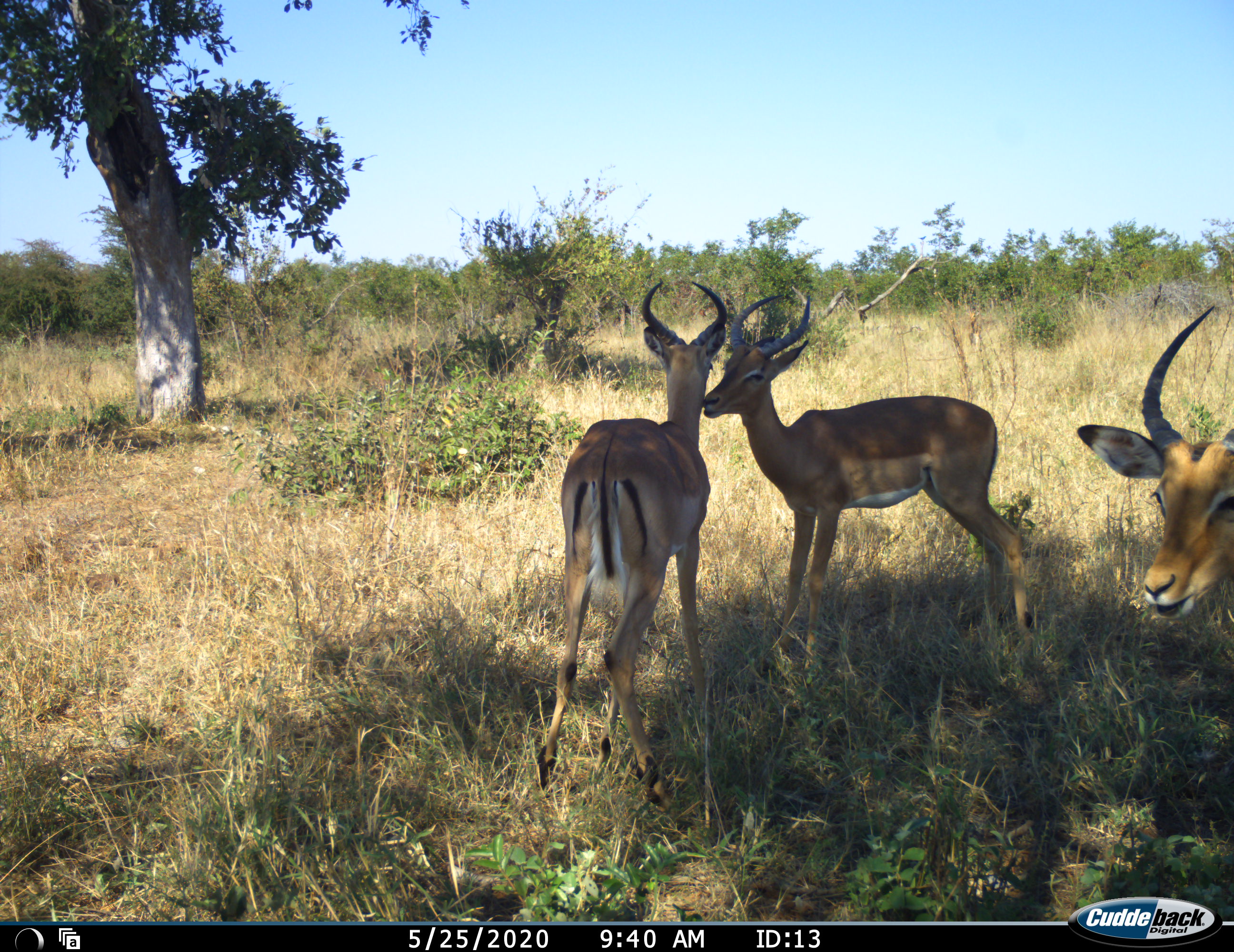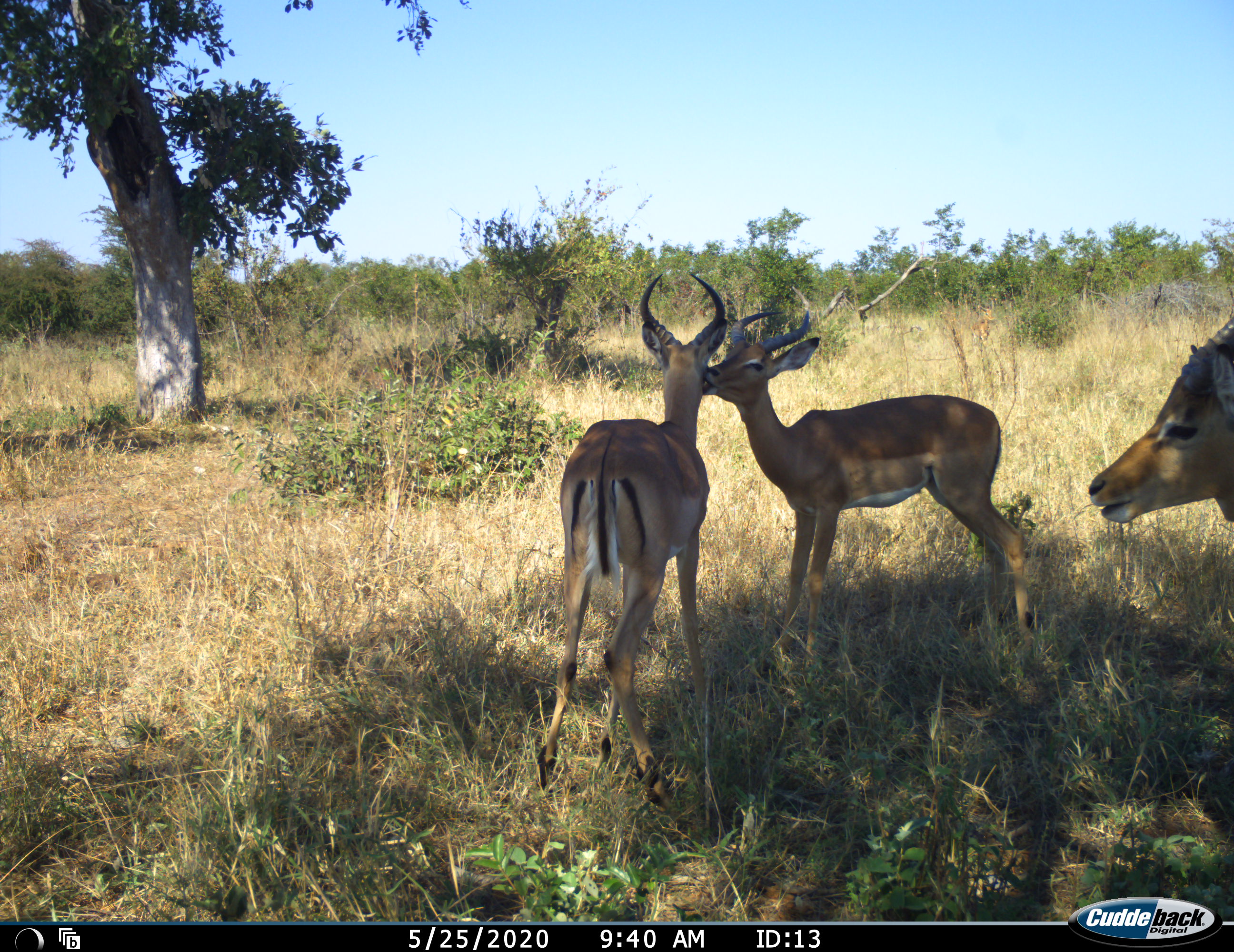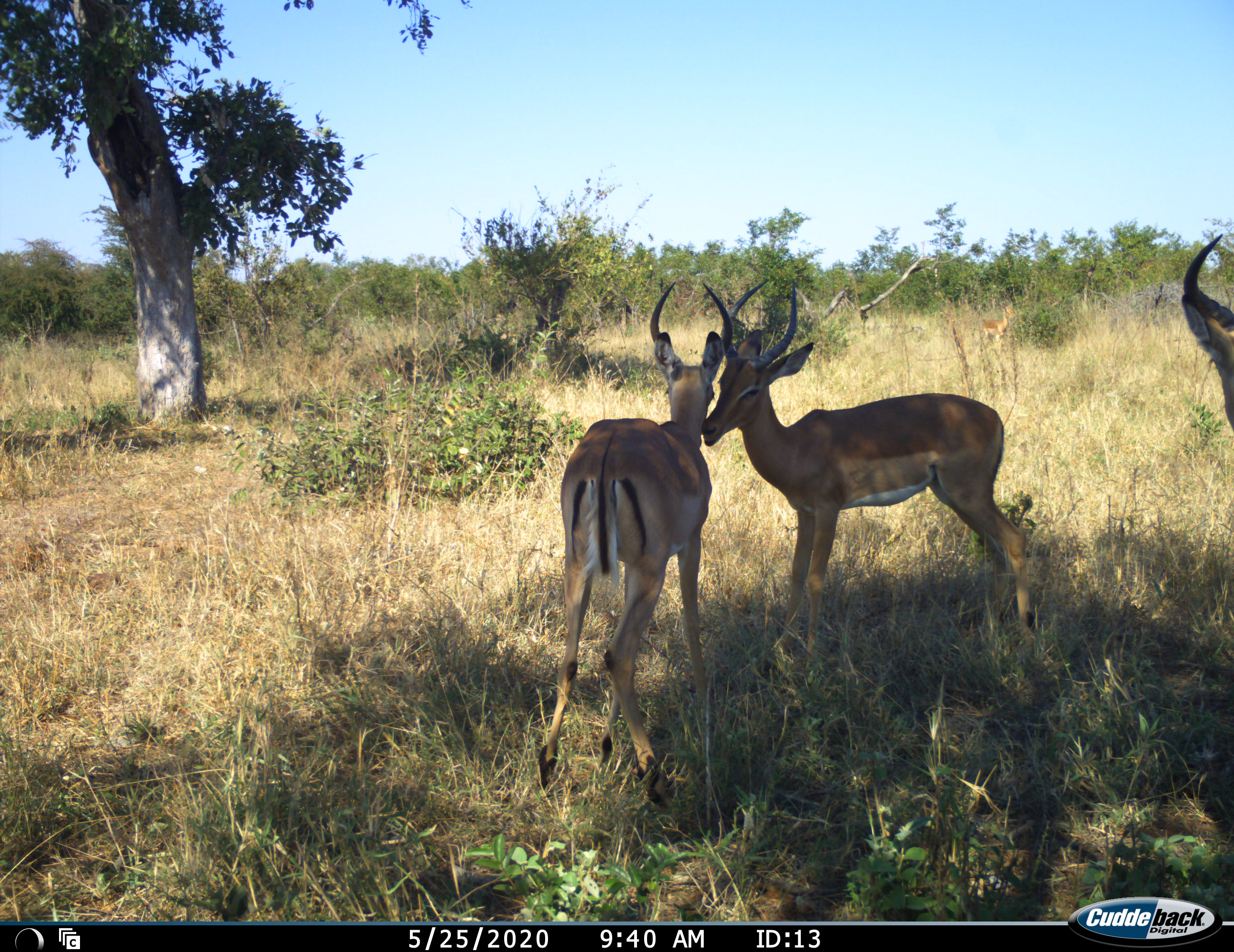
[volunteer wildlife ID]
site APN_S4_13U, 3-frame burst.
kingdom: Animalia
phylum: Chordata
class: Mammalia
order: Artiodactyla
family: Bovidae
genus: Aepyceros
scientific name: Aepyceros melampus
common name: impala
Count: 3.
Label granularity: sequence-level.